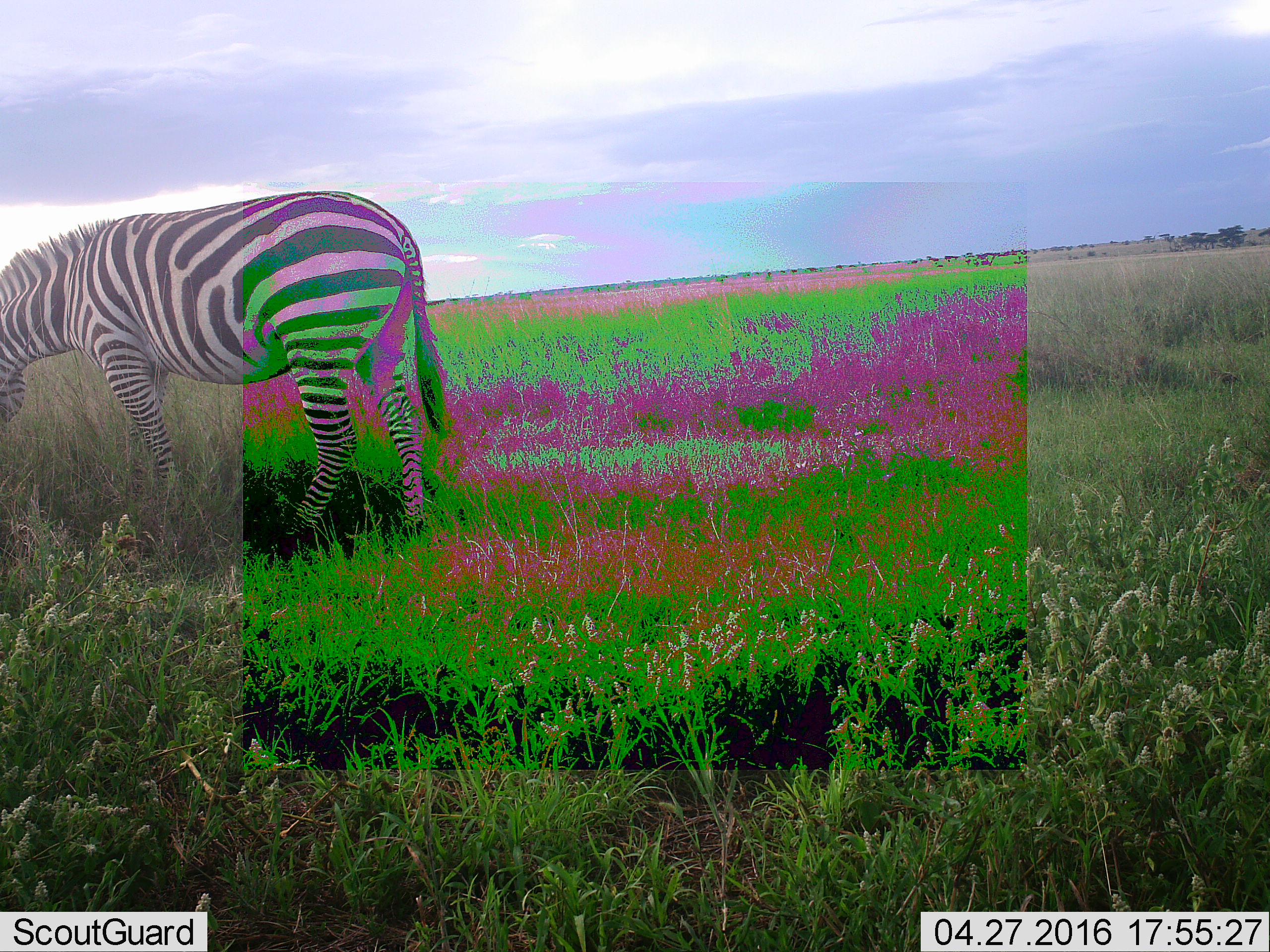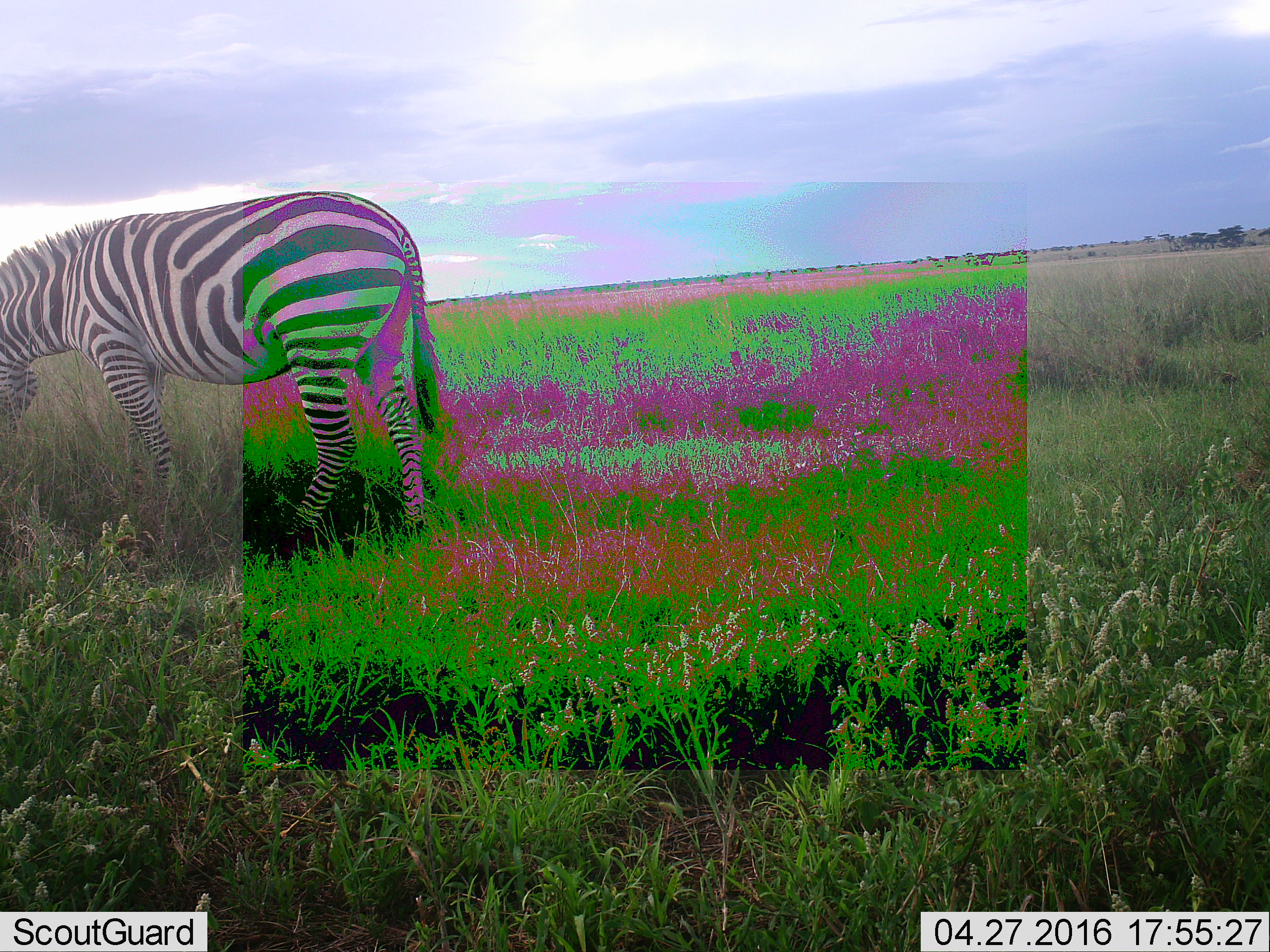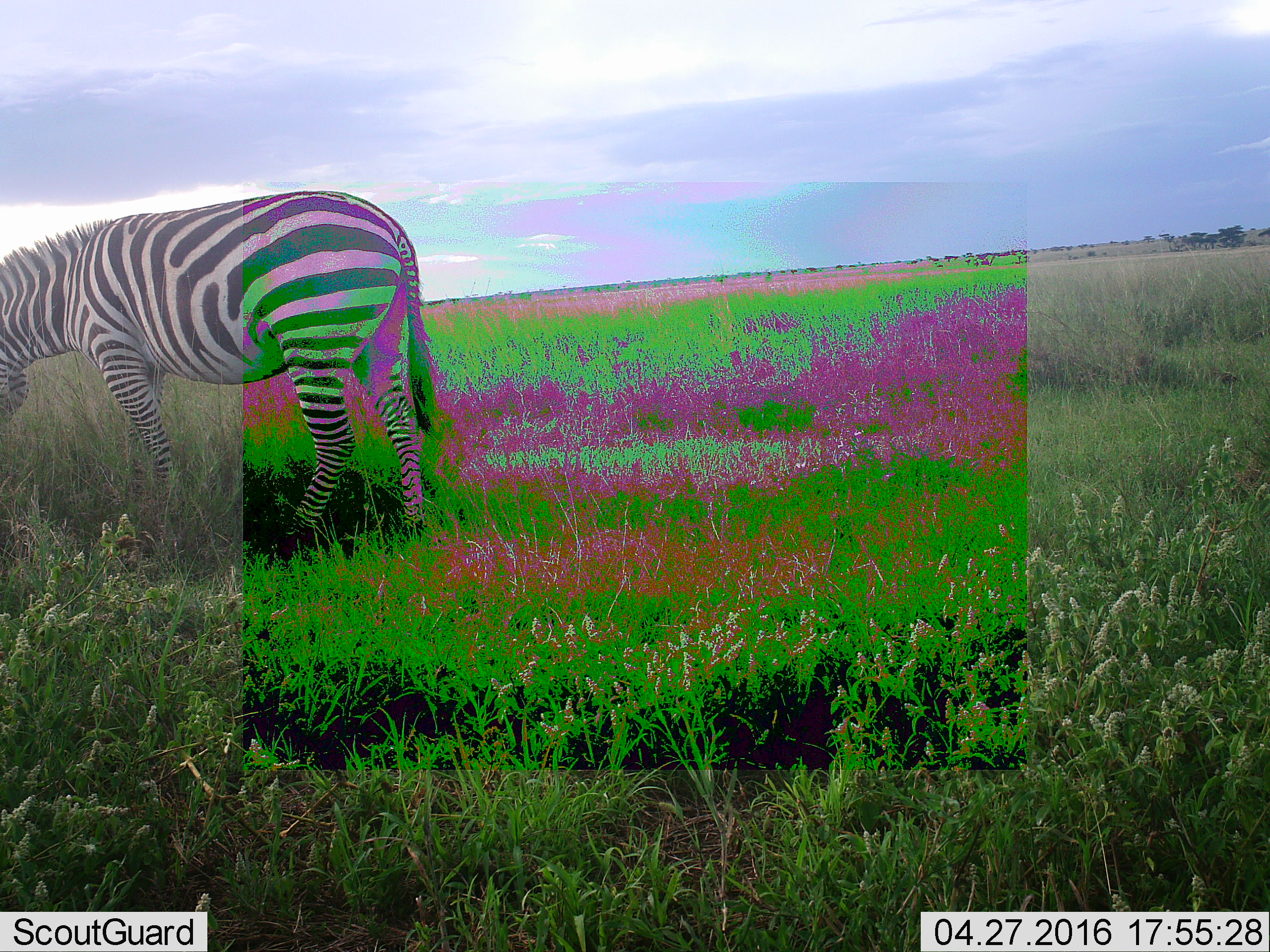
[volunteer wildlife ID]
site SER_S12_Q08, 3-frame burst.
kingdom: Animalia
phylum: Chordata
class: Mammalia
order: Perissodactyla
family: Equidae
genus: Equus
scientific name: Equus quagga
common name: plains zebra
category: zebraplains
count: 1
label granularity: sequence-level